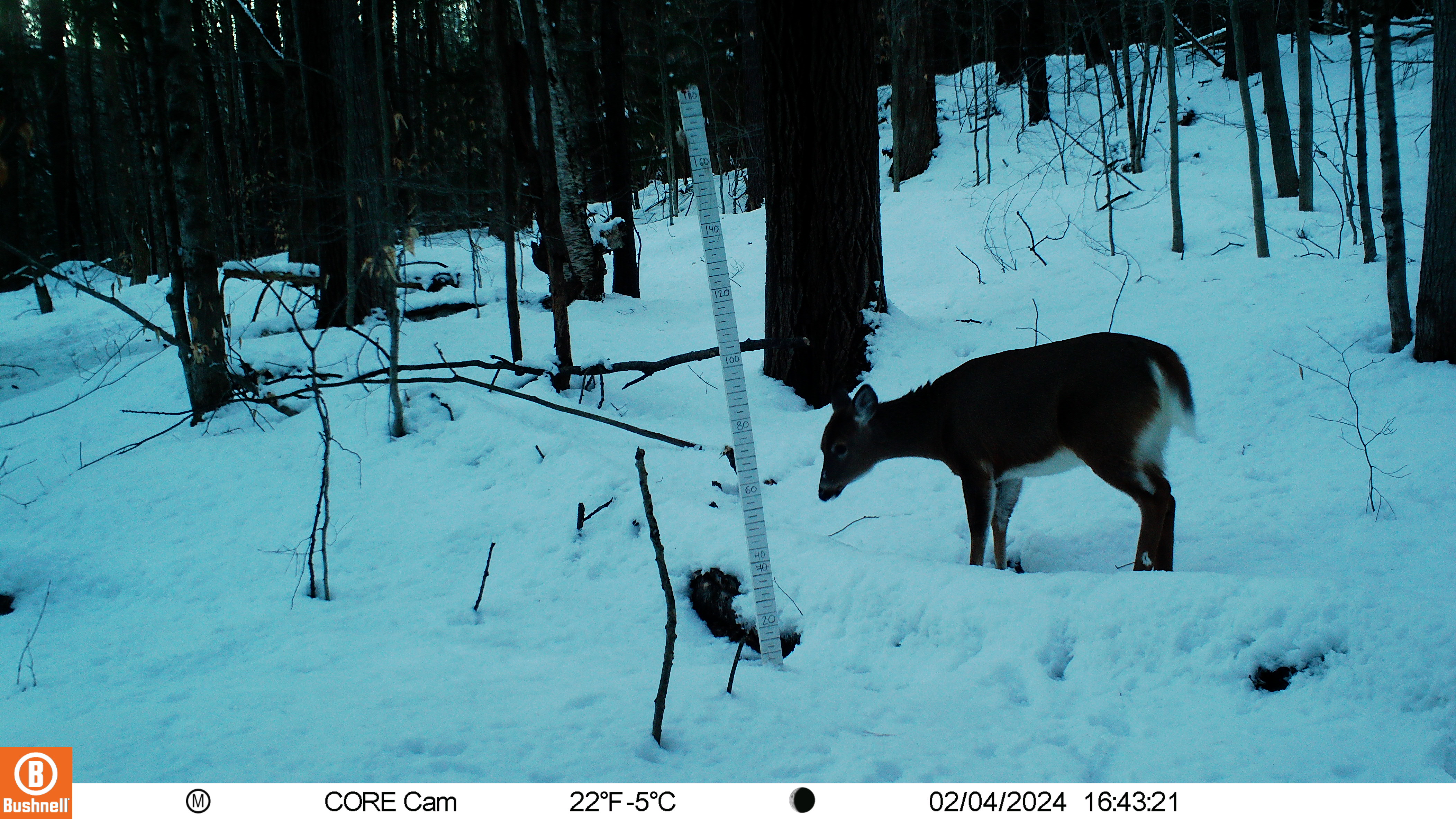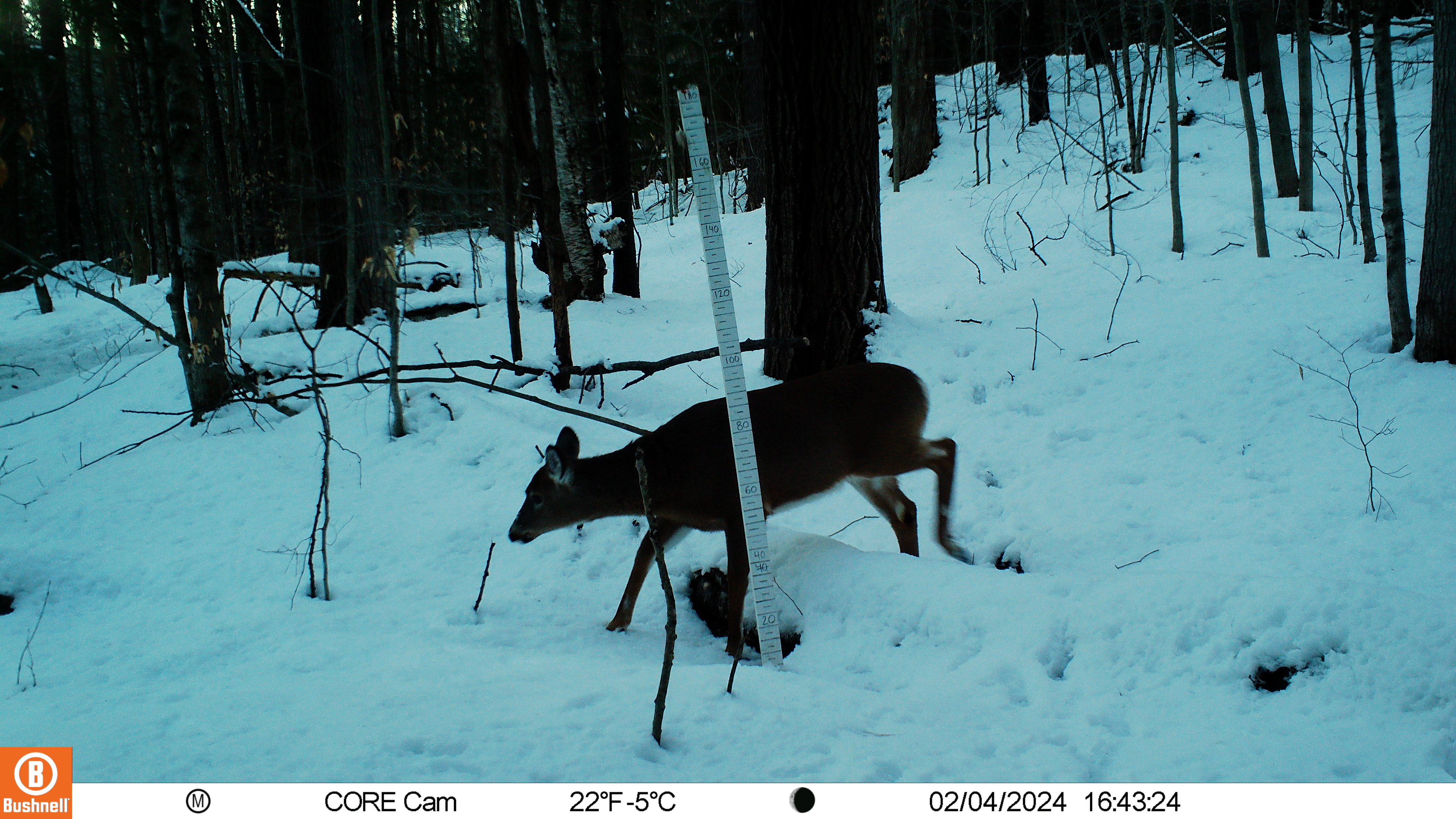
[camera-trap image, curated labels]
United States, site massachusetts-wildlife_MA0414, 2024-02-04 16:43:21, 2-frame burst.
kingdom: Animalia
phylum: Chordata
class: Mammalia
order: Artiodactyla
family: Cervidae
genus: Odocoileus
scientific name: Odocoileus virginianus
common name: white-tailed deer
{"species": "white-tailed deer (Odocoileus virginianus)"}